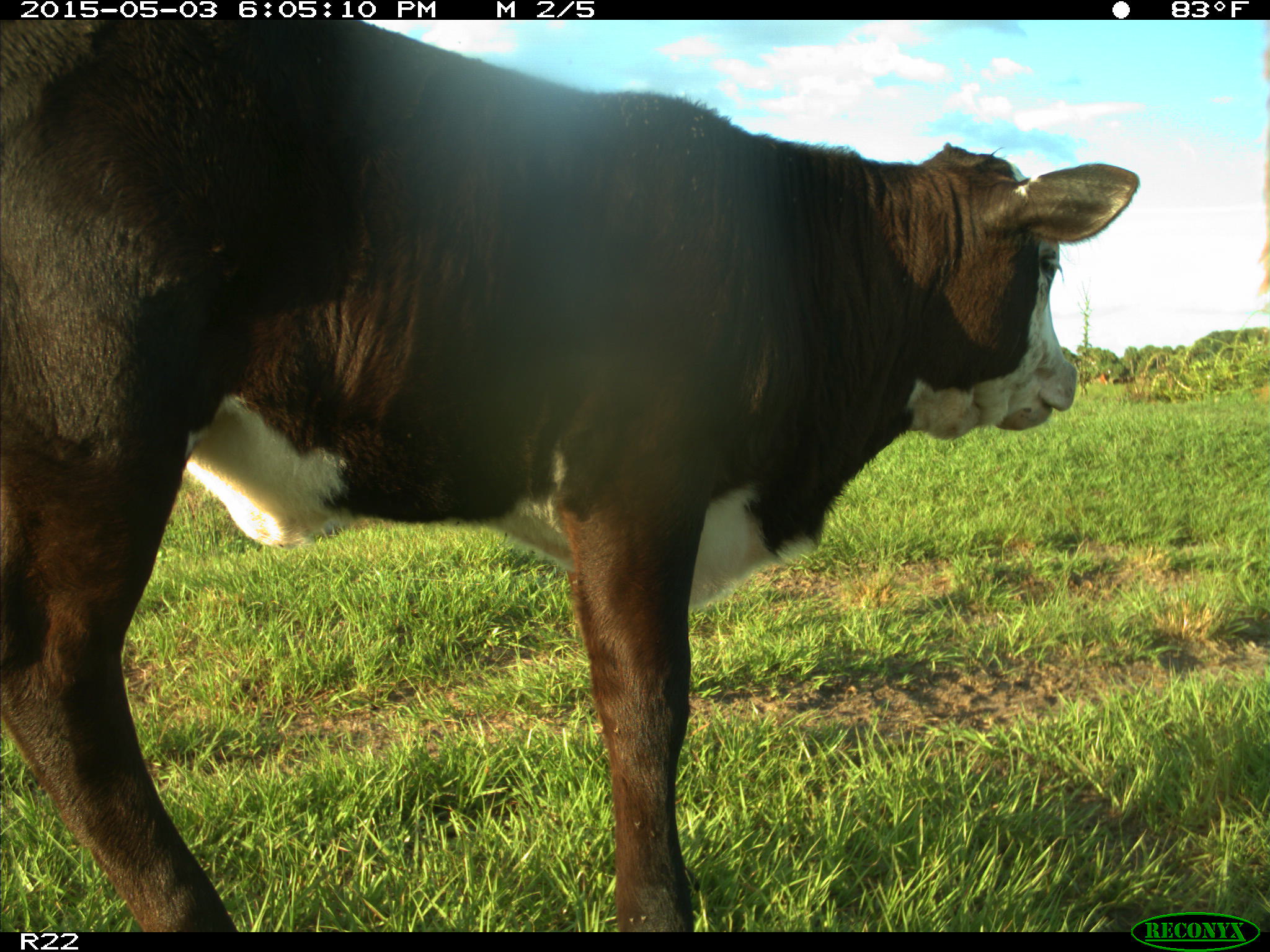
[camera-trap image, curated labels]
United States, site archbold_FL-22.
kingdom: Animalia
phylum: Chordata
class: Mammalia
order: Artiodactyla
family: Bovidae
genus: Bos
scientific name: Bos taurus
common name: domestic cow